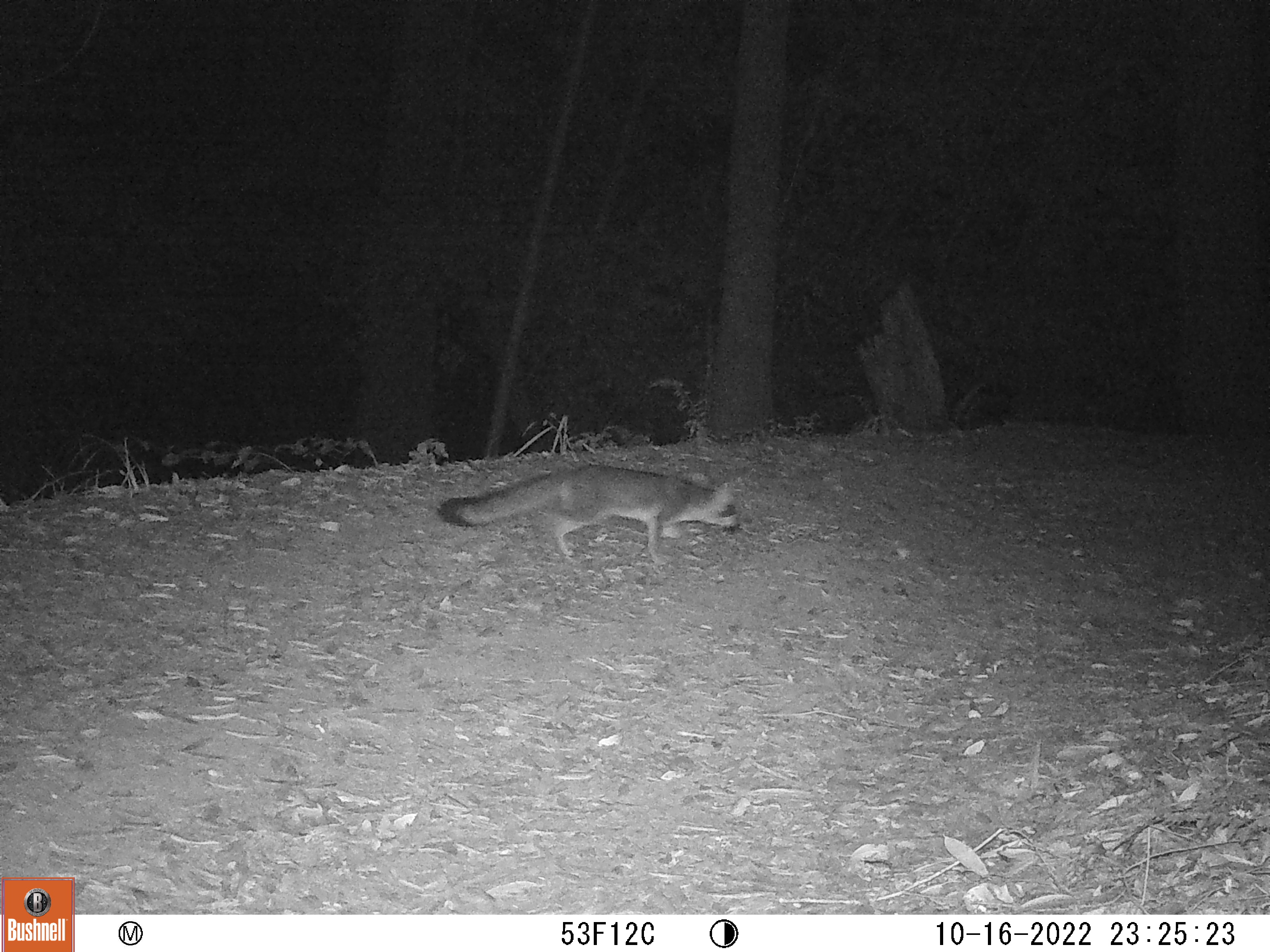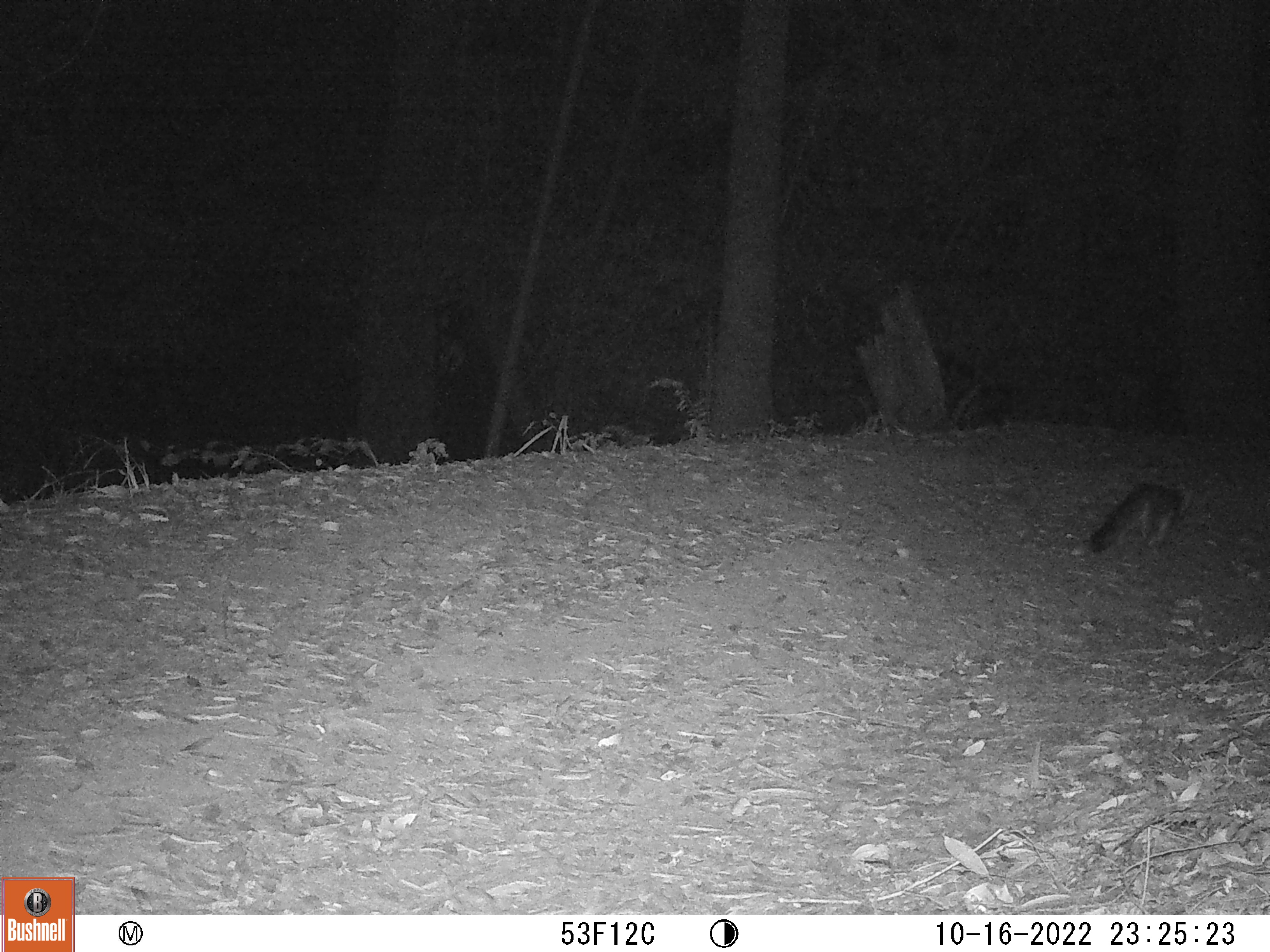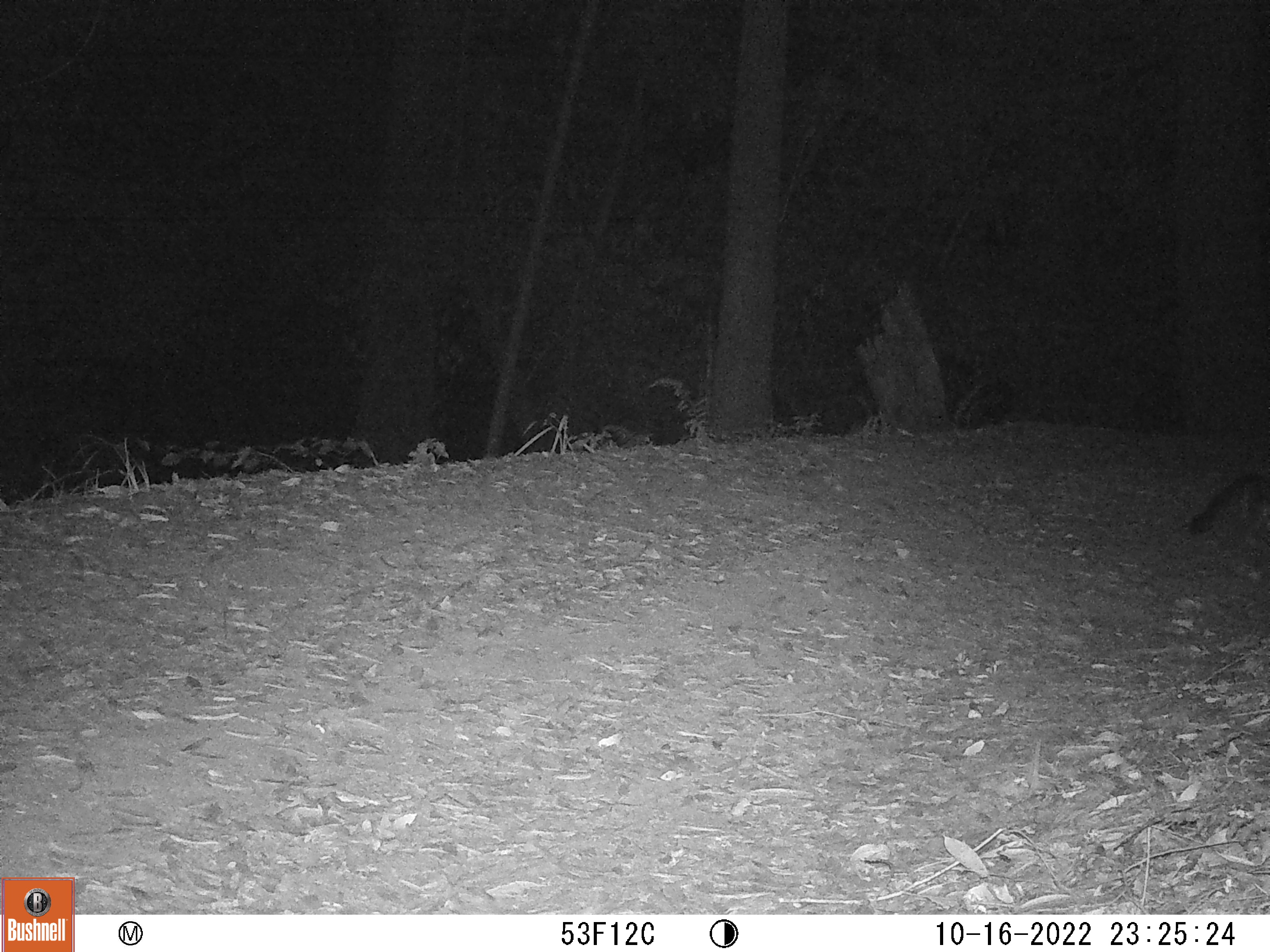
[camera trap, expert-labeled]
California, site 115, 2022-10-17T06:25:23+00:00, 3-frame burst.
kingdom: Animalia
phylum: Chordata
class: Mammalia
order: Carnivora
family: Canidae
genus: Urocyon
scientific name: Urocyon cinereoargenteus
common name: gray fox